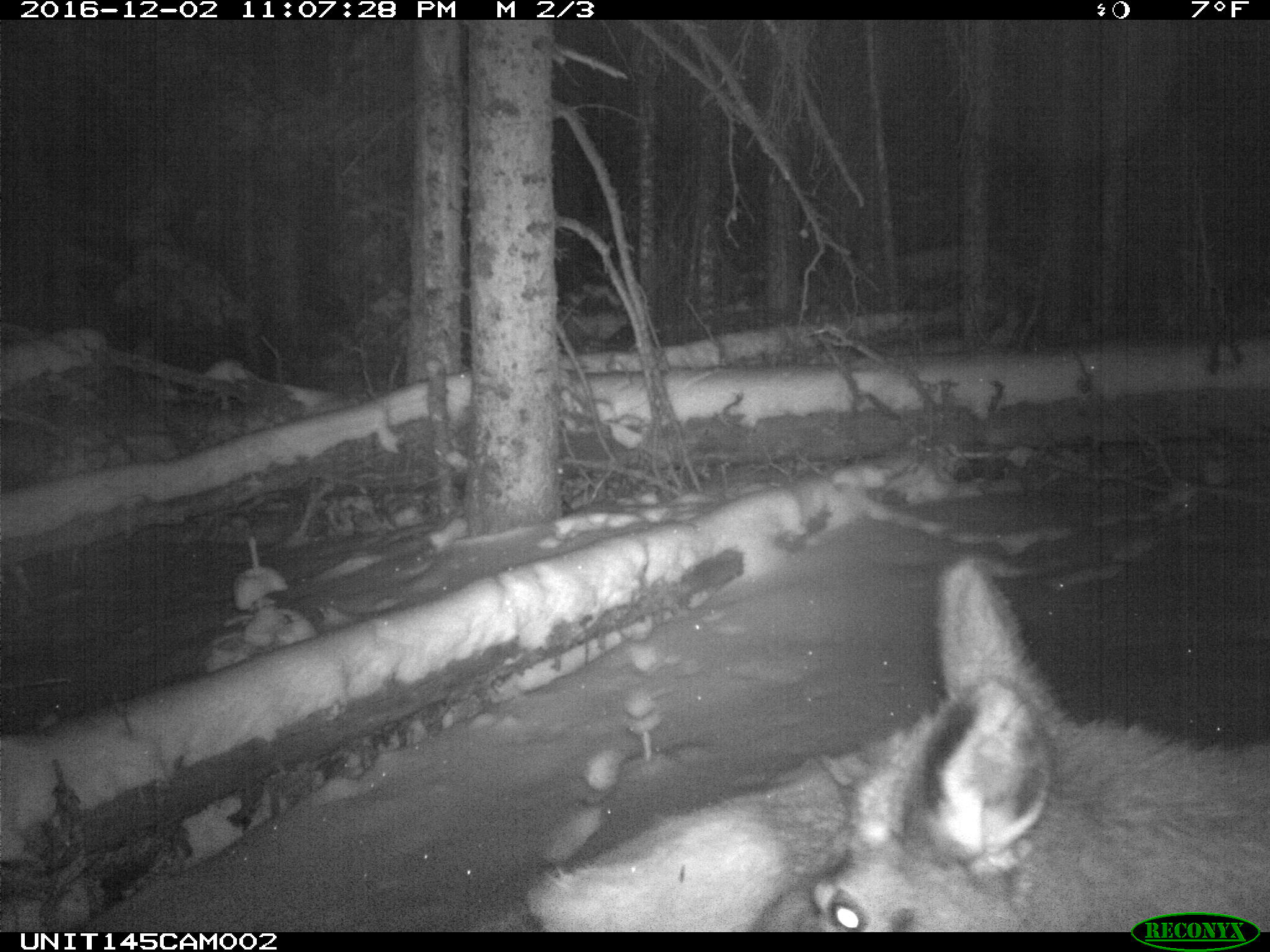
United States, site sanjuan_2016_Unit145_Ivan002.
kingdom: Animalia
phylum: Chordata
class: Mammalia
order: Artiodactyla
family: Cervidae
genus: Cervus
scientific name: Cervus elaphus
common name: red deer